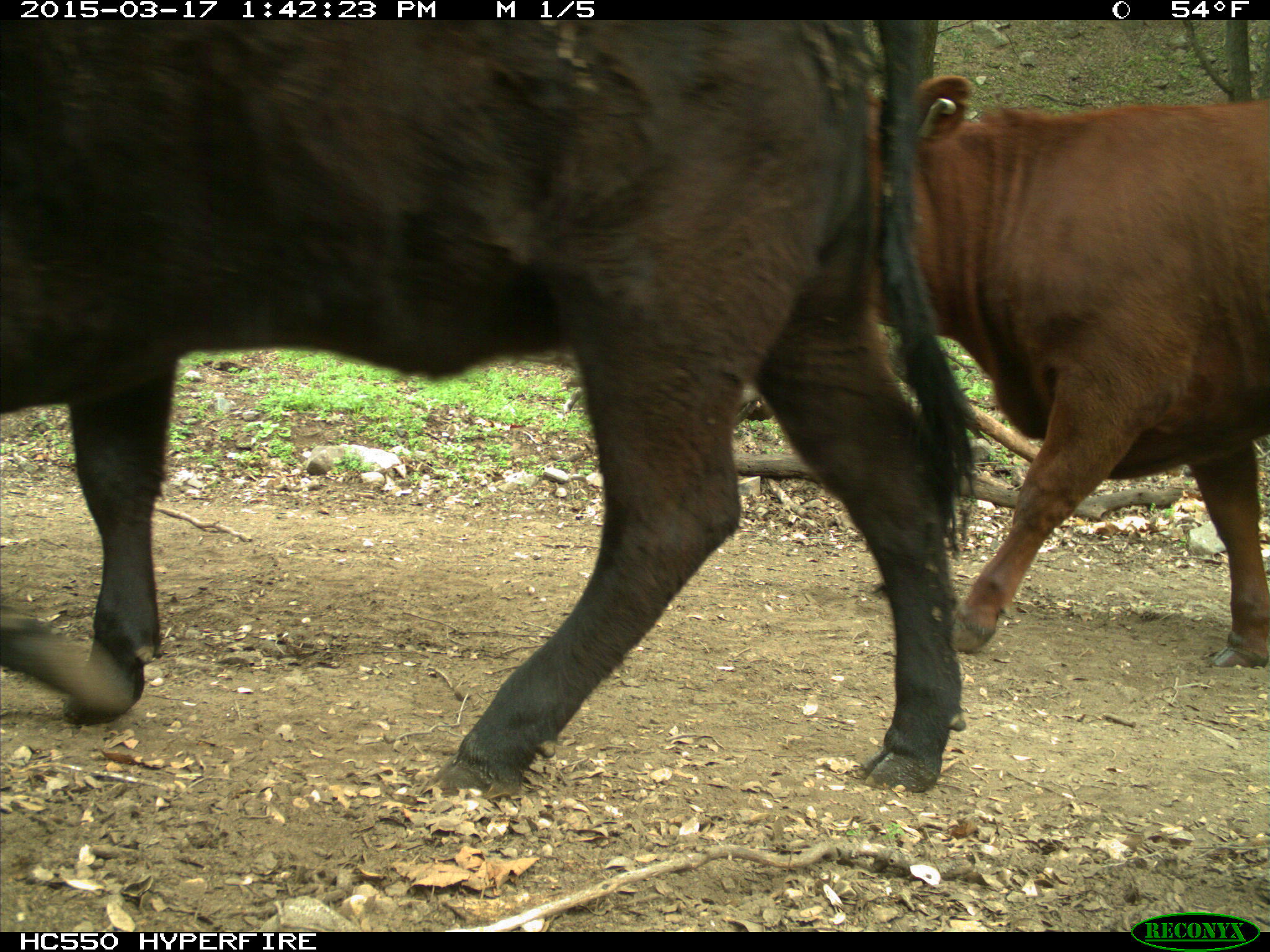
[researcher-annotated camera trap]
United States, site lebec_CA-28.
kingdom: Animalia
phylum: Chordata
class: Mammalia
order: Artiodactyla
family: Bovidae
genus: Bos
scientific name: Bos taurus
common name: domestic cow